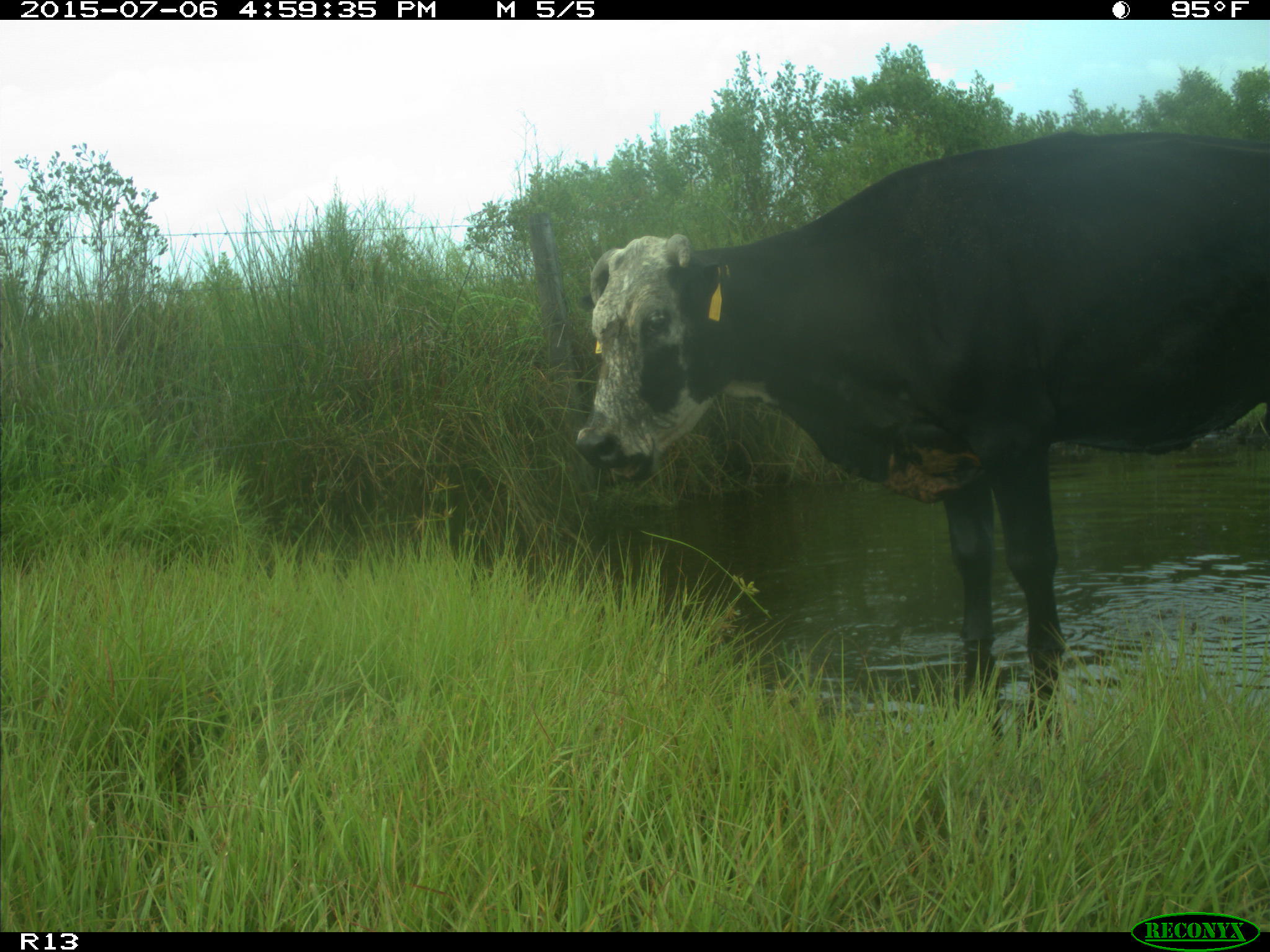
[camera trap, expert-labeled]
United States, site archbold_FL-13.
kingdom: Animalia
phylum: Chordata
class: Mammalia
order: Artiodactyla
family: Bovidae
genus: Bos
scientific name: Bos taurus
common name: domestic cow